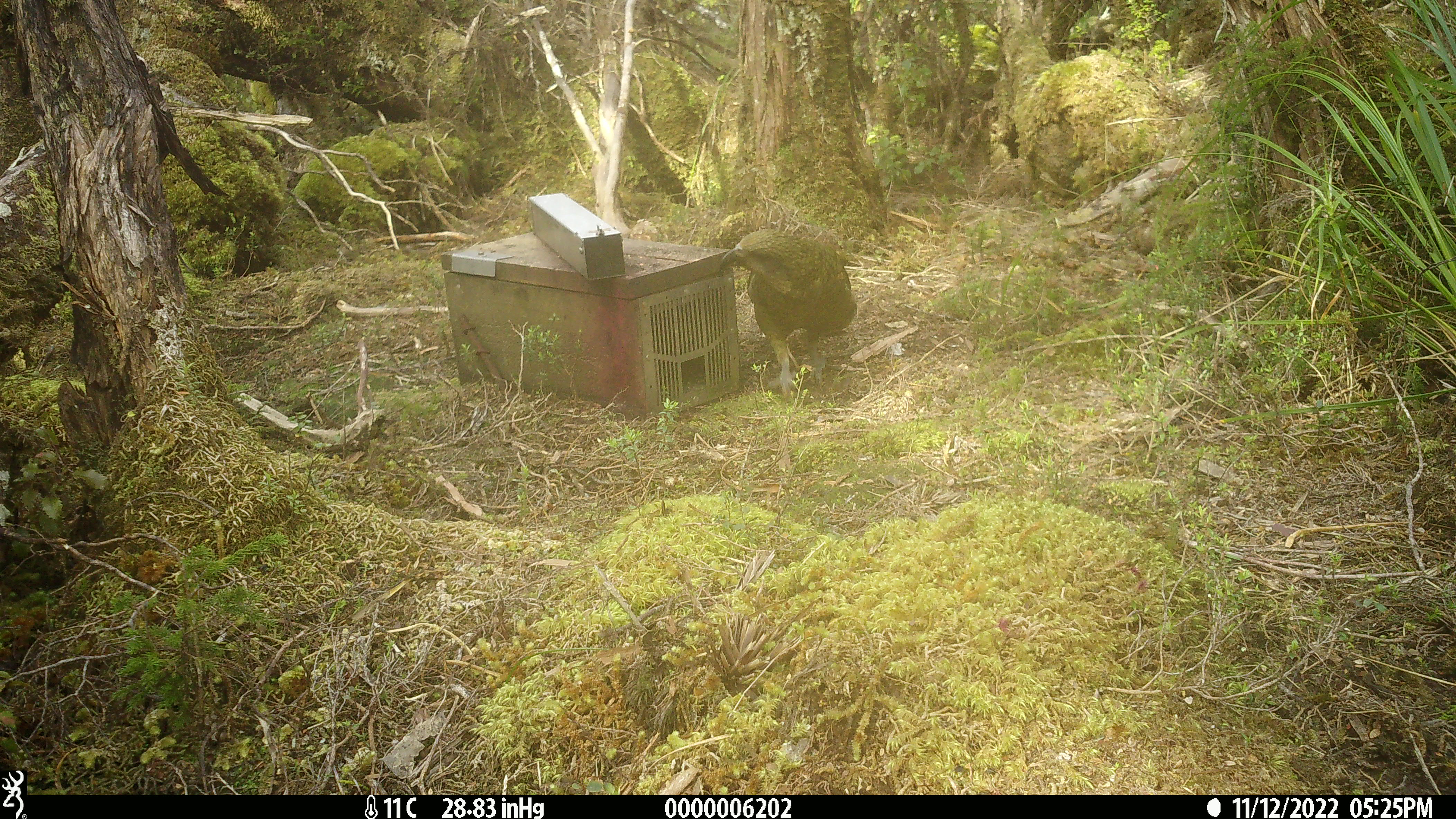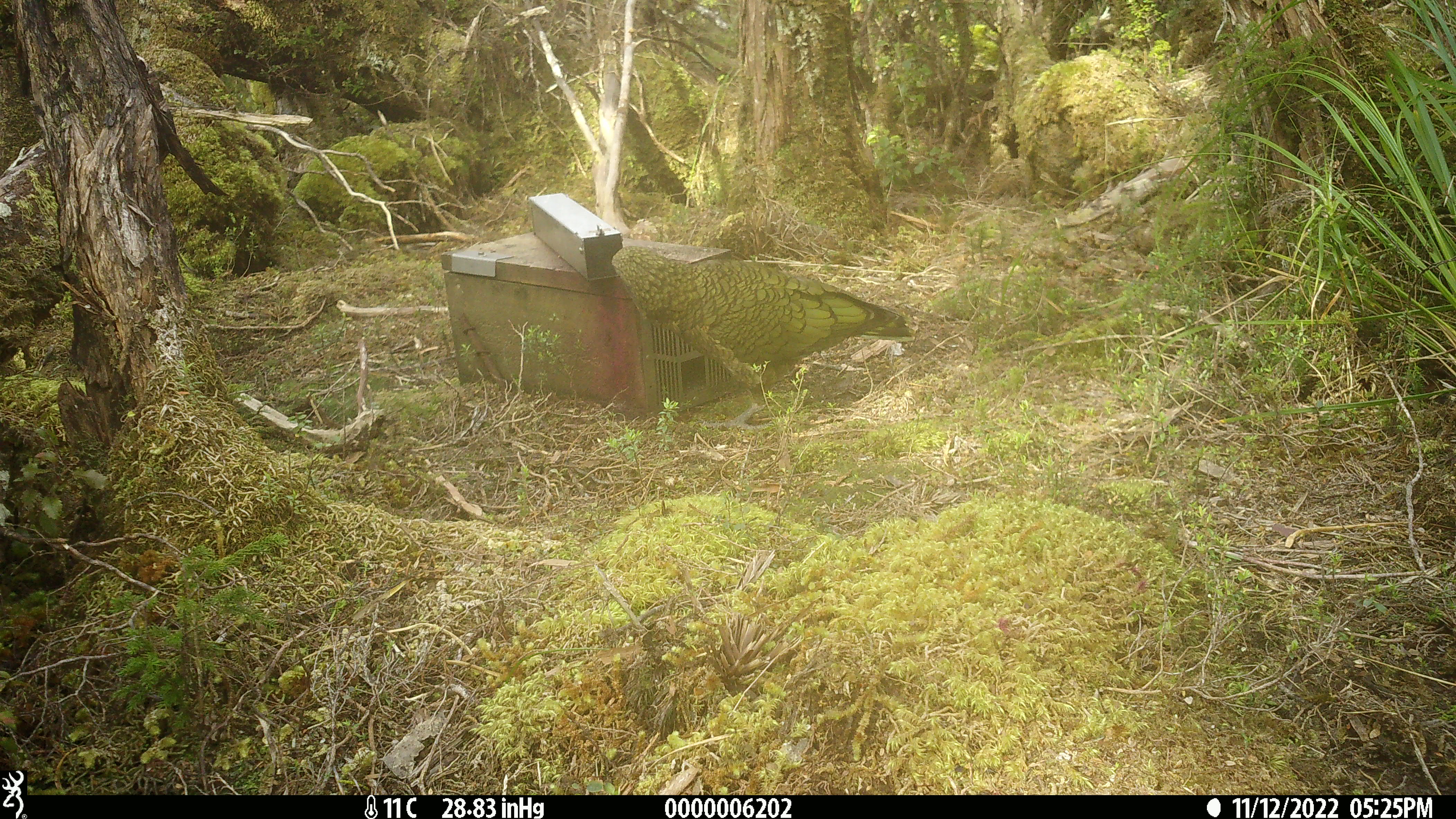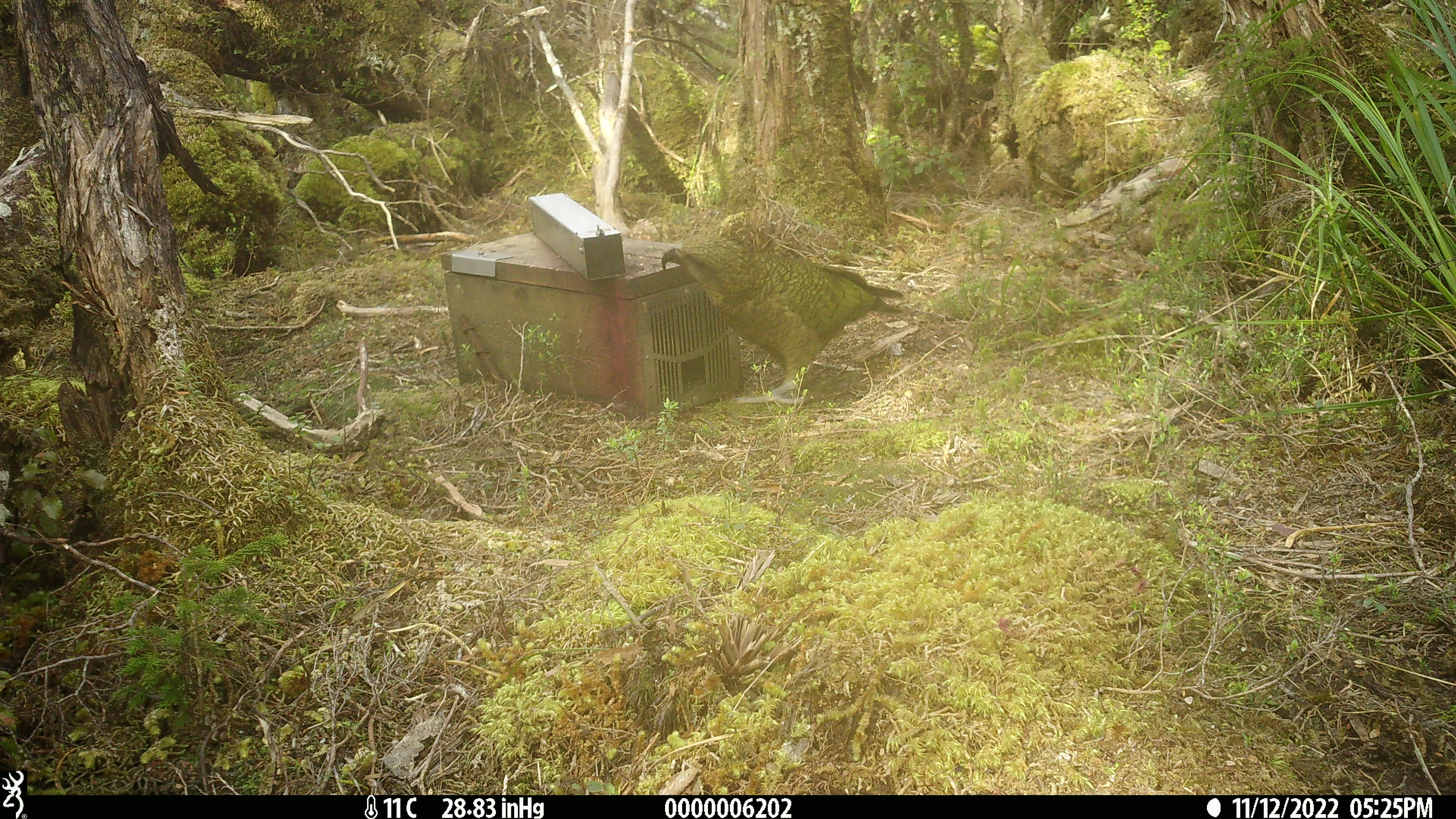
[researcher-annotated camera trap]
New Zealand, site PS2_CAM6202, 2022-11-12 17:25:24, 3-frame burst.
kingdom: Animalia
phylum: Chordata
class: Aves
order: Psittaciformes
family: Strigopidae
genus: Nestor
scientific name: Nestor notabilis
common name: kea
Kea (Nestor notabilis).